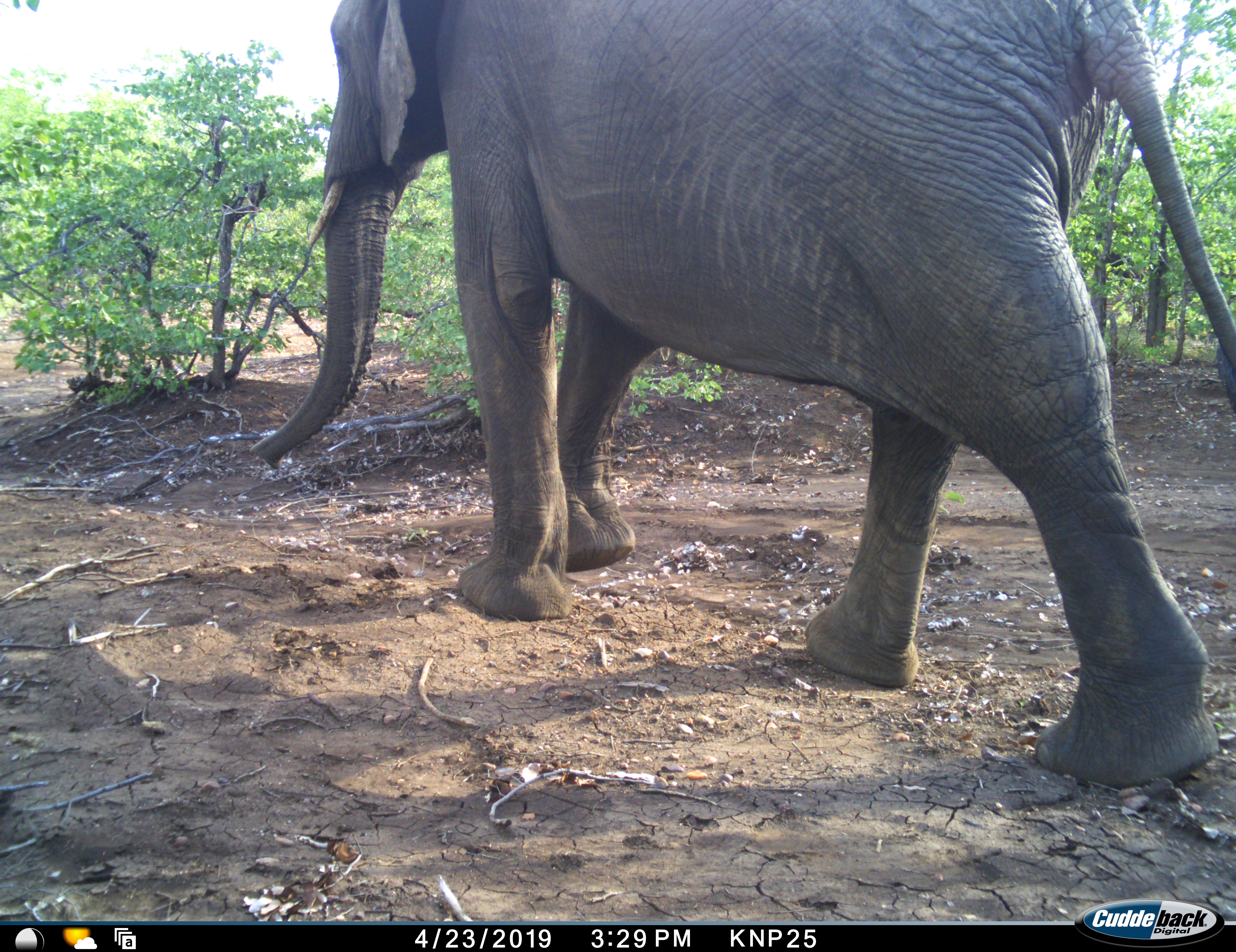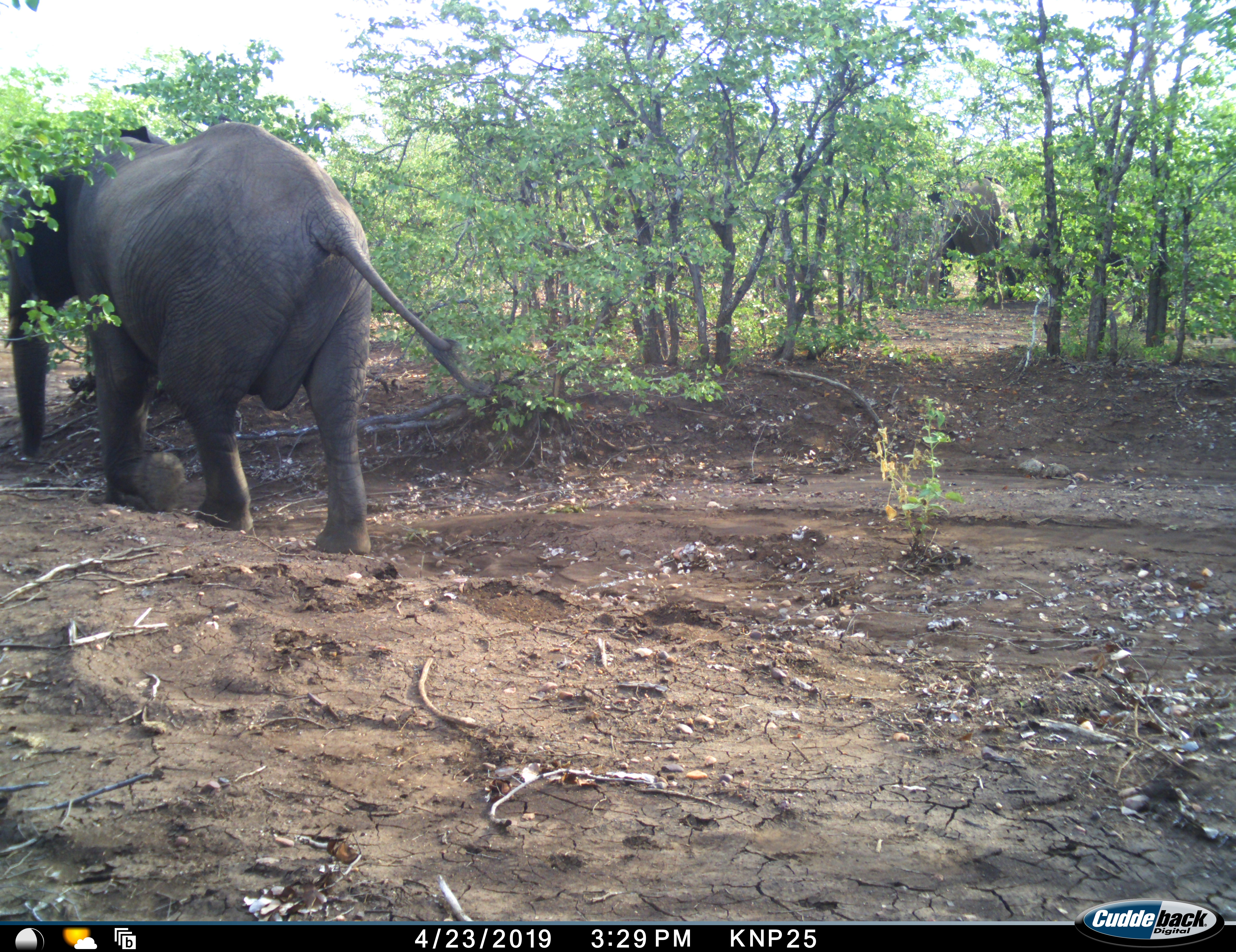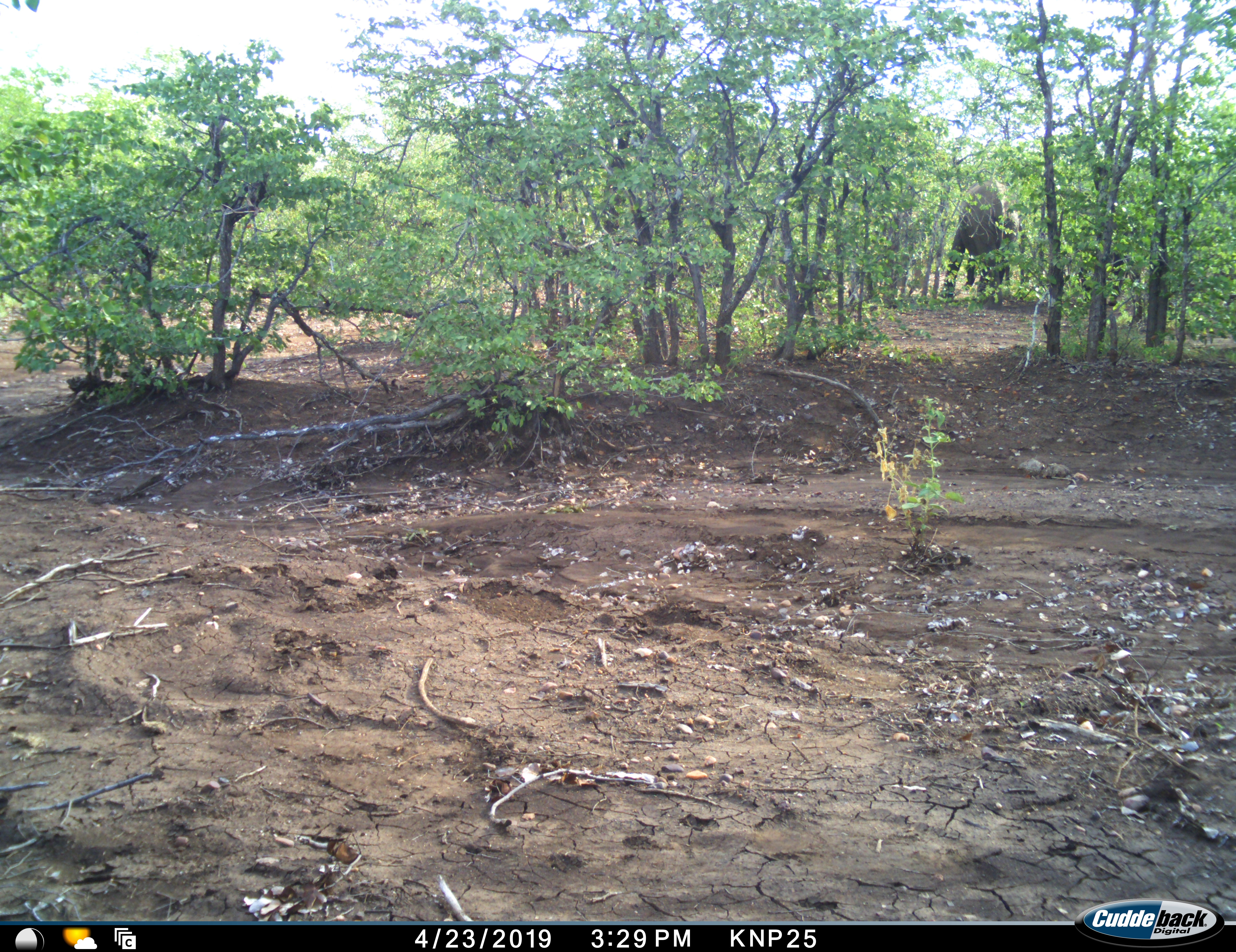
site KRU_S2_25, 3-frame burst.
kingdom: Animalia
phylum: Chordata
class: Mammalia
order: Proboscidea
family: Elephantidae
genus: Loxodonta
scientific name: Loxodonta africana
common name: african bush elephant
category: elephant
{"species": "elephant (african bush elephant) (Loxodonta africana)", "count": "2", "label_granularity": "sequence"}